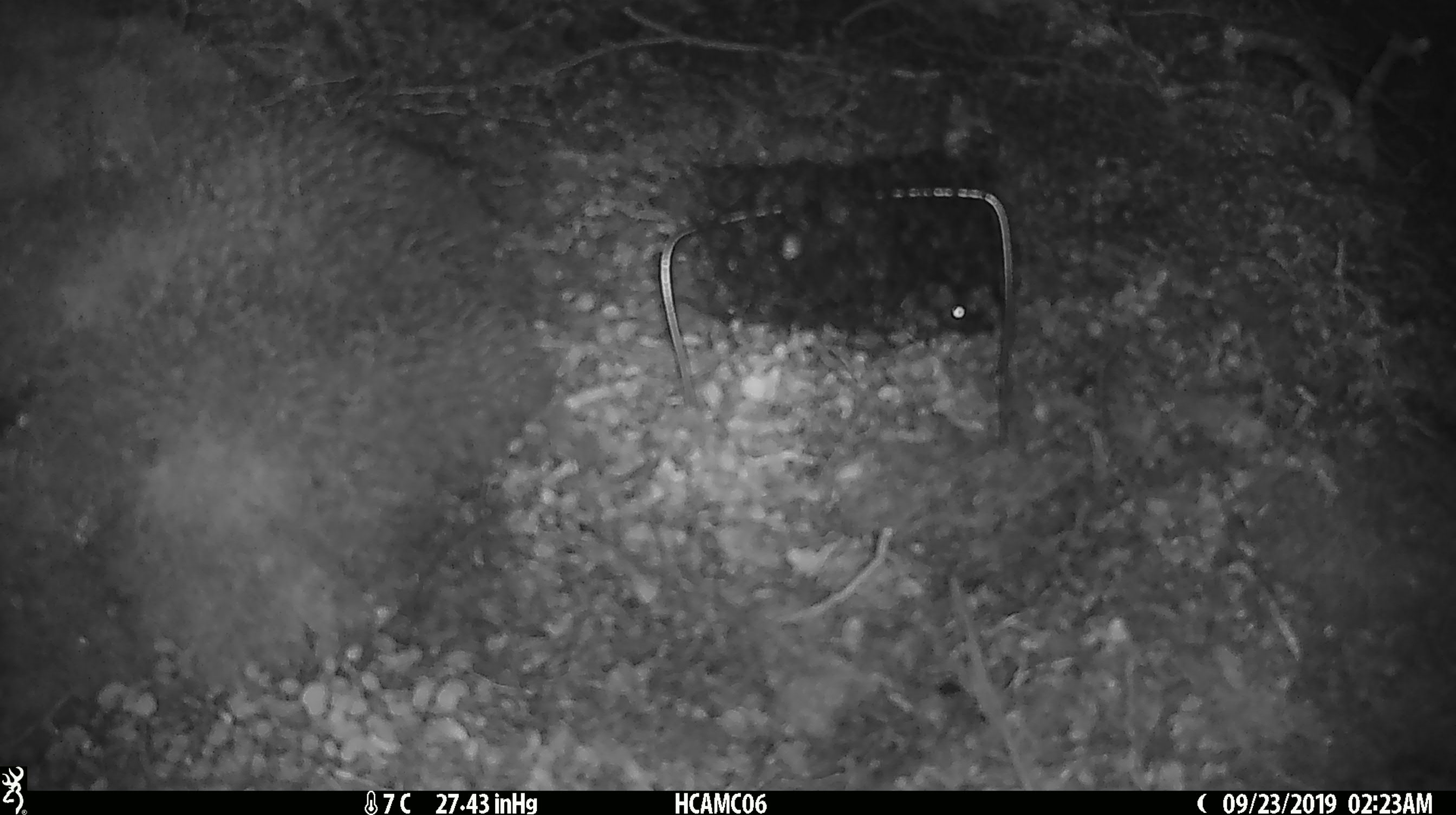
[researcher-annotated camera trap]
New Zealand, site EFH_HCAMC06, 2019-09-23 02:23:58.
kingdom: Animalia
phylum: Chordata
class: Mammalia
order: Rodentia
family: Muridae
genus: Mus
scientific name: Mus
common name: mouse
Mouse (Mus).